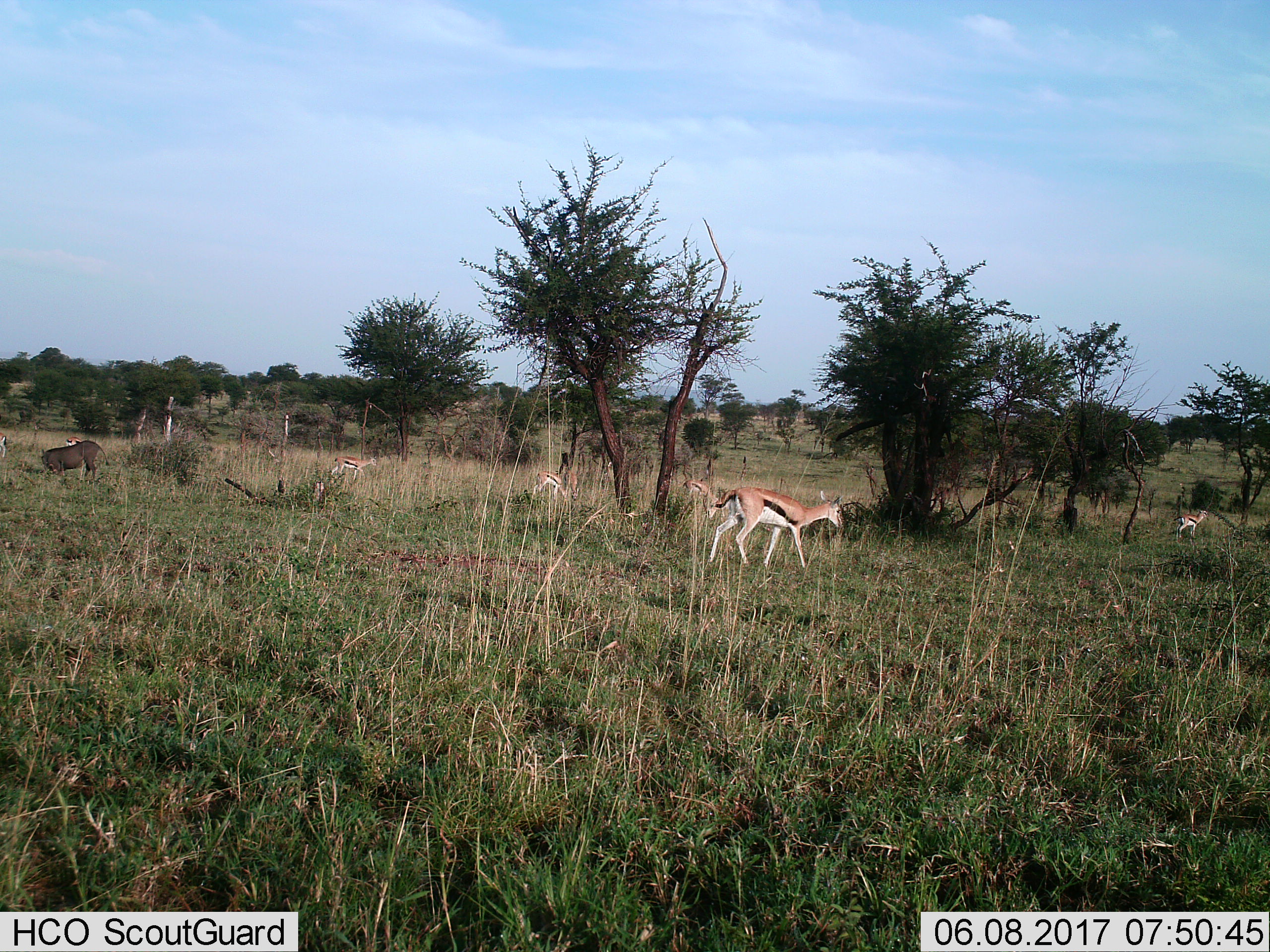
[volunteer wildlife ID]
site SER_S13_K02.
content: unidentified animal